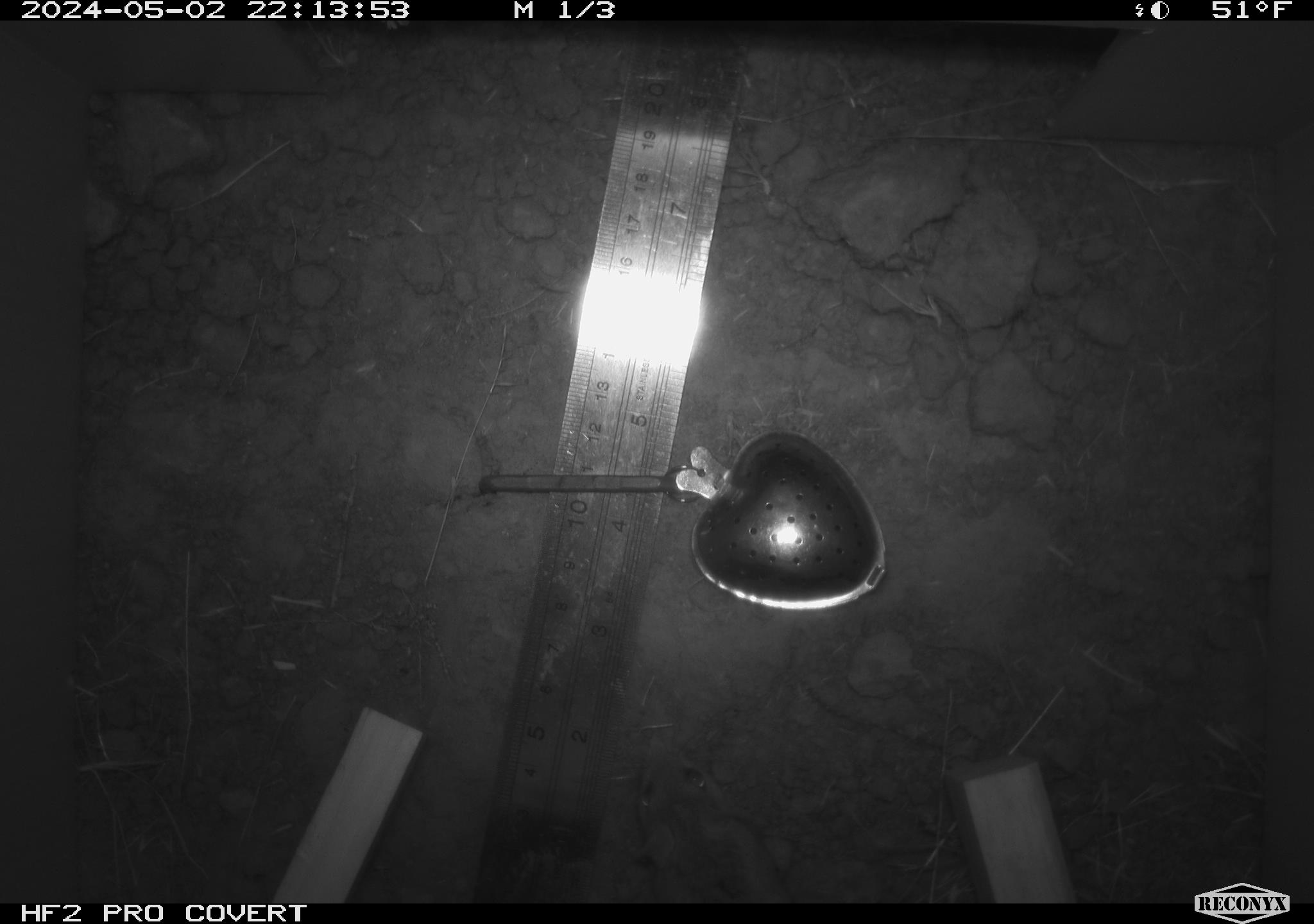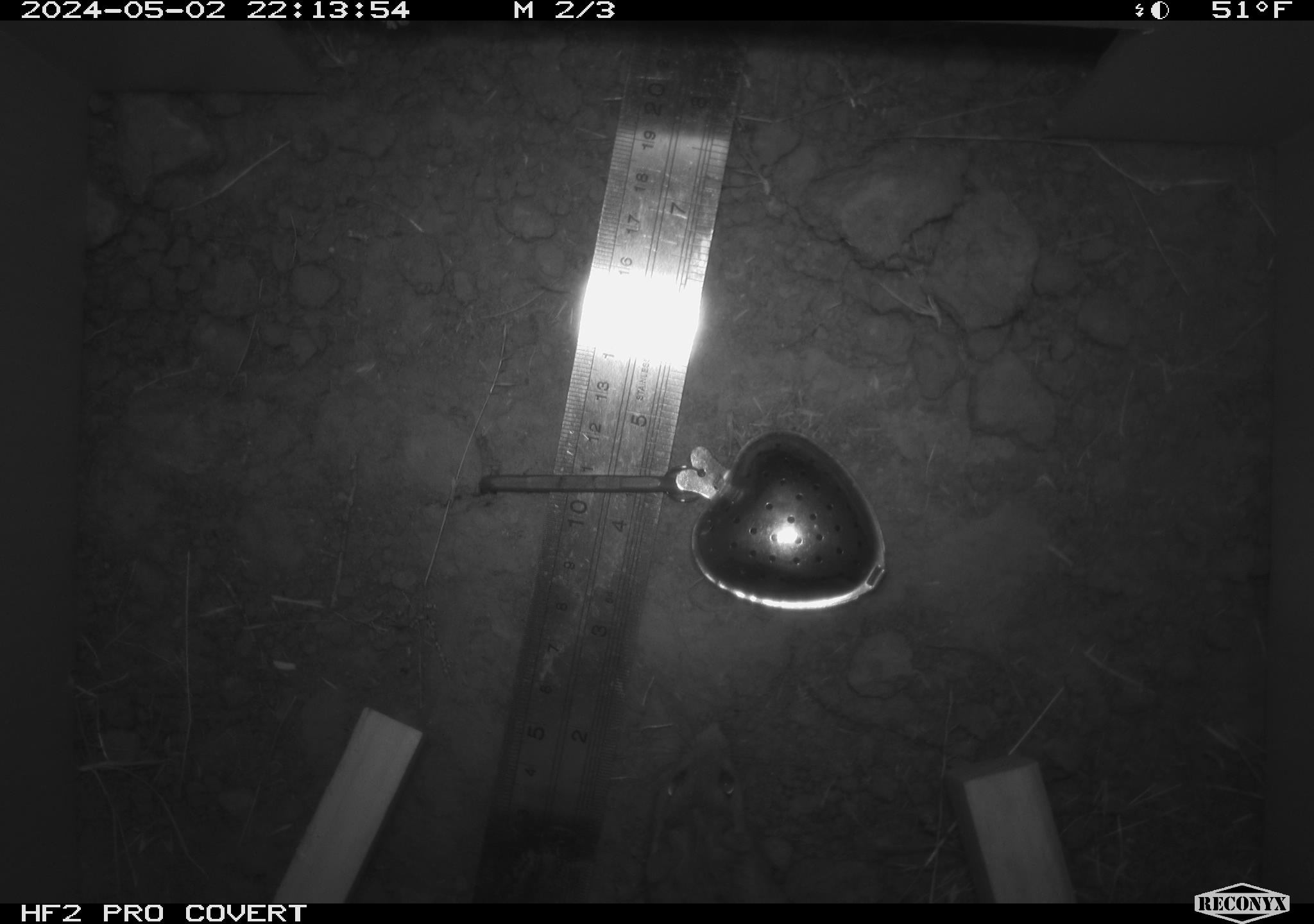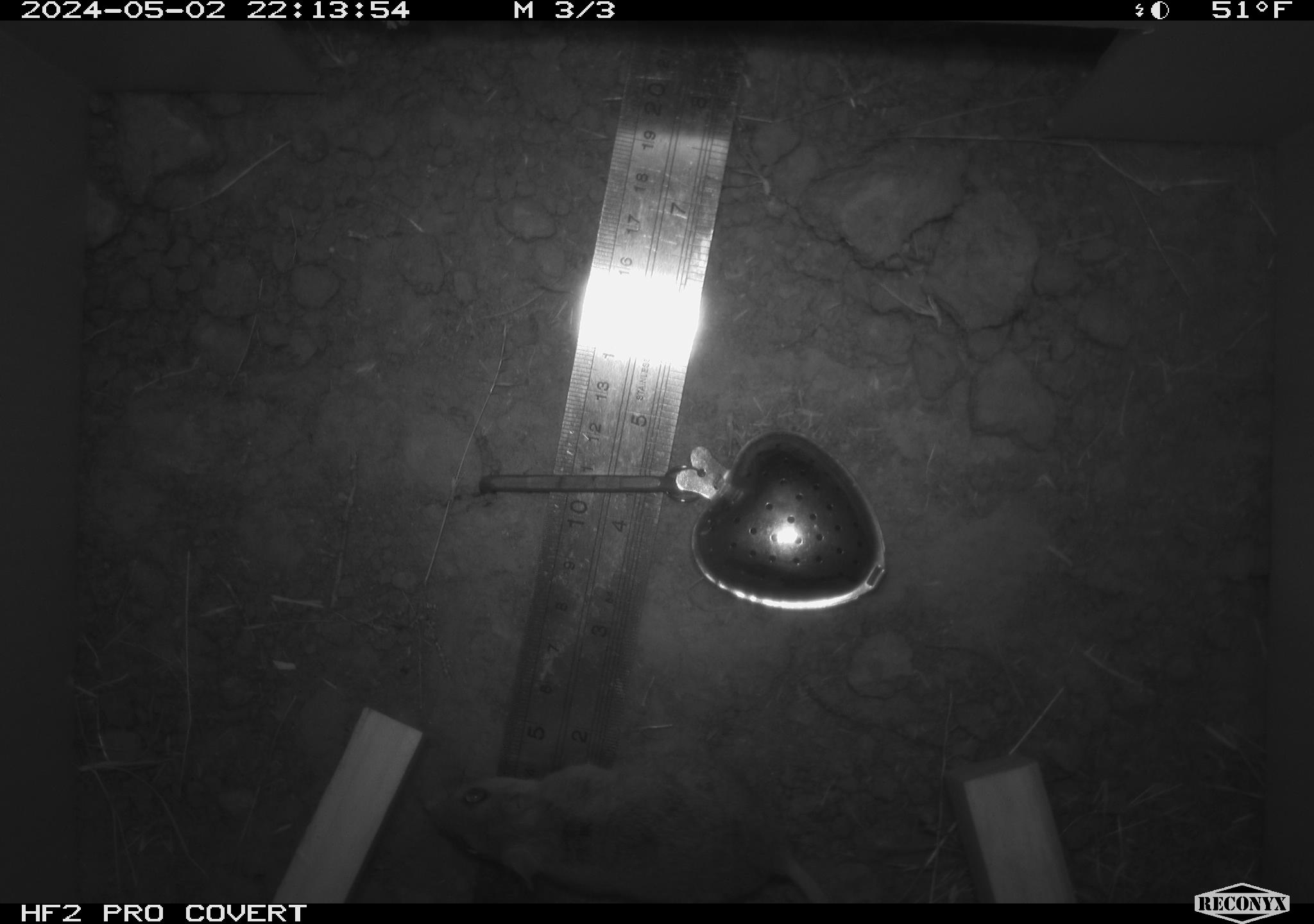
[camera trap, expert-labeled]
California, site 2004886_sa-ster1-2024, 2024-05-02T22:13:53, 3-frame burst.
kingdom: Animalia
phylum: Chordata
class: Mammalia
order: Rodentia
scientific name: Rodentia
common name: mouse species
Mouse species (Rodentia).